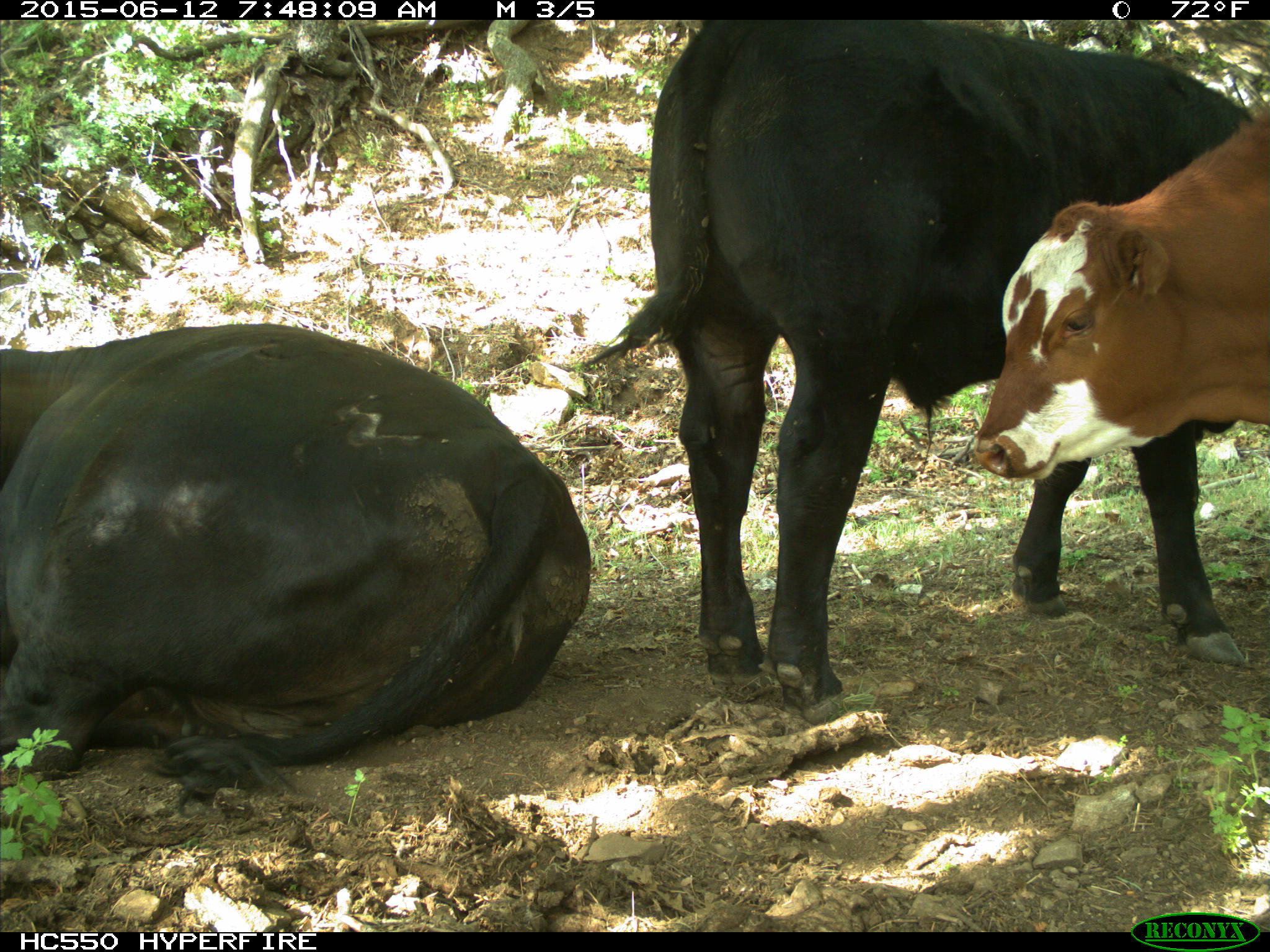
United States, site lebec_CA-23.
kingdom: Animalia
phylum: Chordata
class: Mammalia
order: Artiodactyla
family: Bovidae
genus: Bos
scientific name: Bos taurus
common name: domestic cow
Bos taurus (domestic cow).